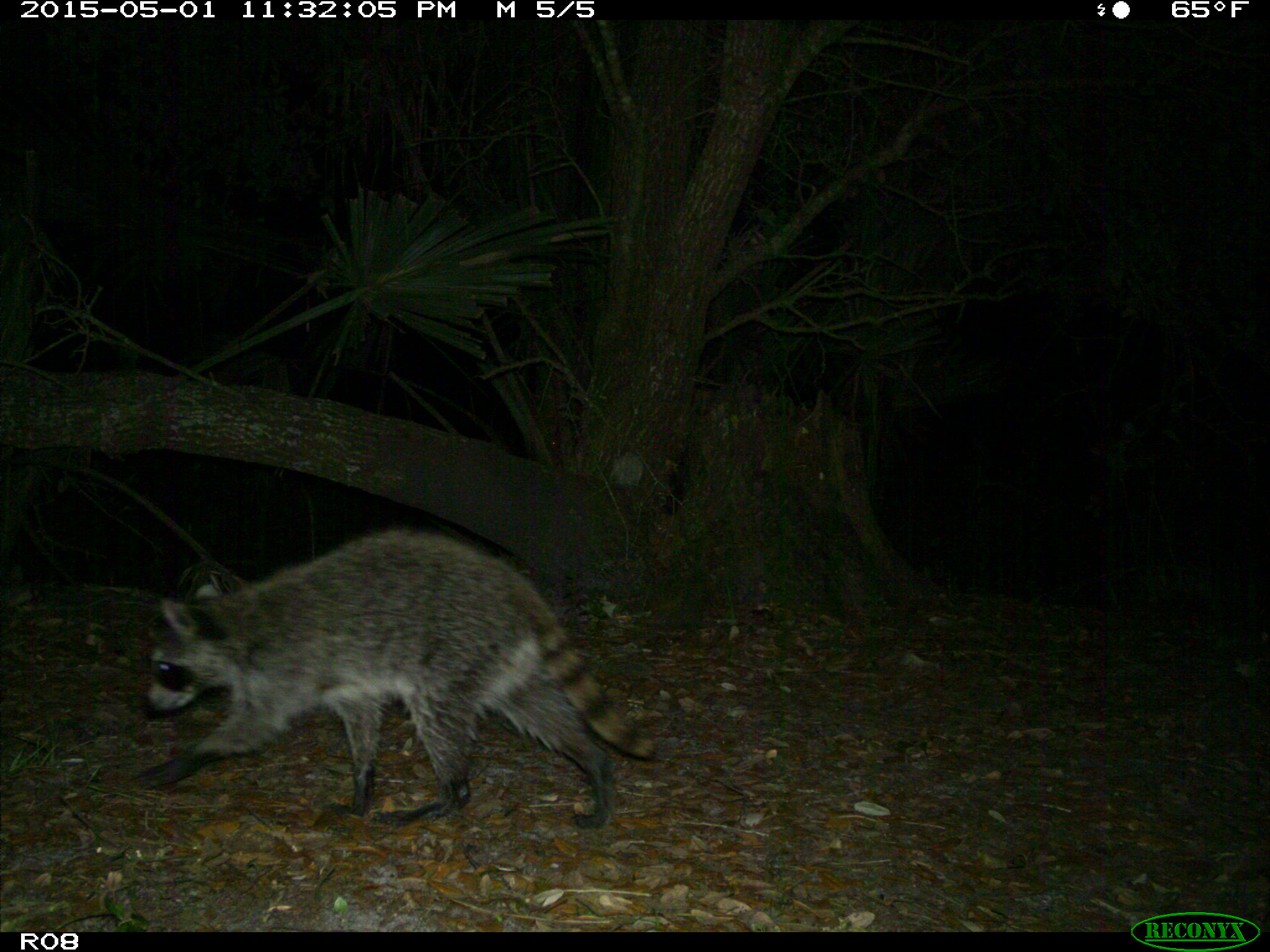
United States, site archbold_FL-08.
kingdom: Animalia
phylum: Chordata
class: Mammalia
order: Carnivora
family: Procyonidae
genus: Procyon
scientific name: Procyon lotor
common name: common raccoon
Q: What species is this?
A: Procyon lotor (common raccoon).